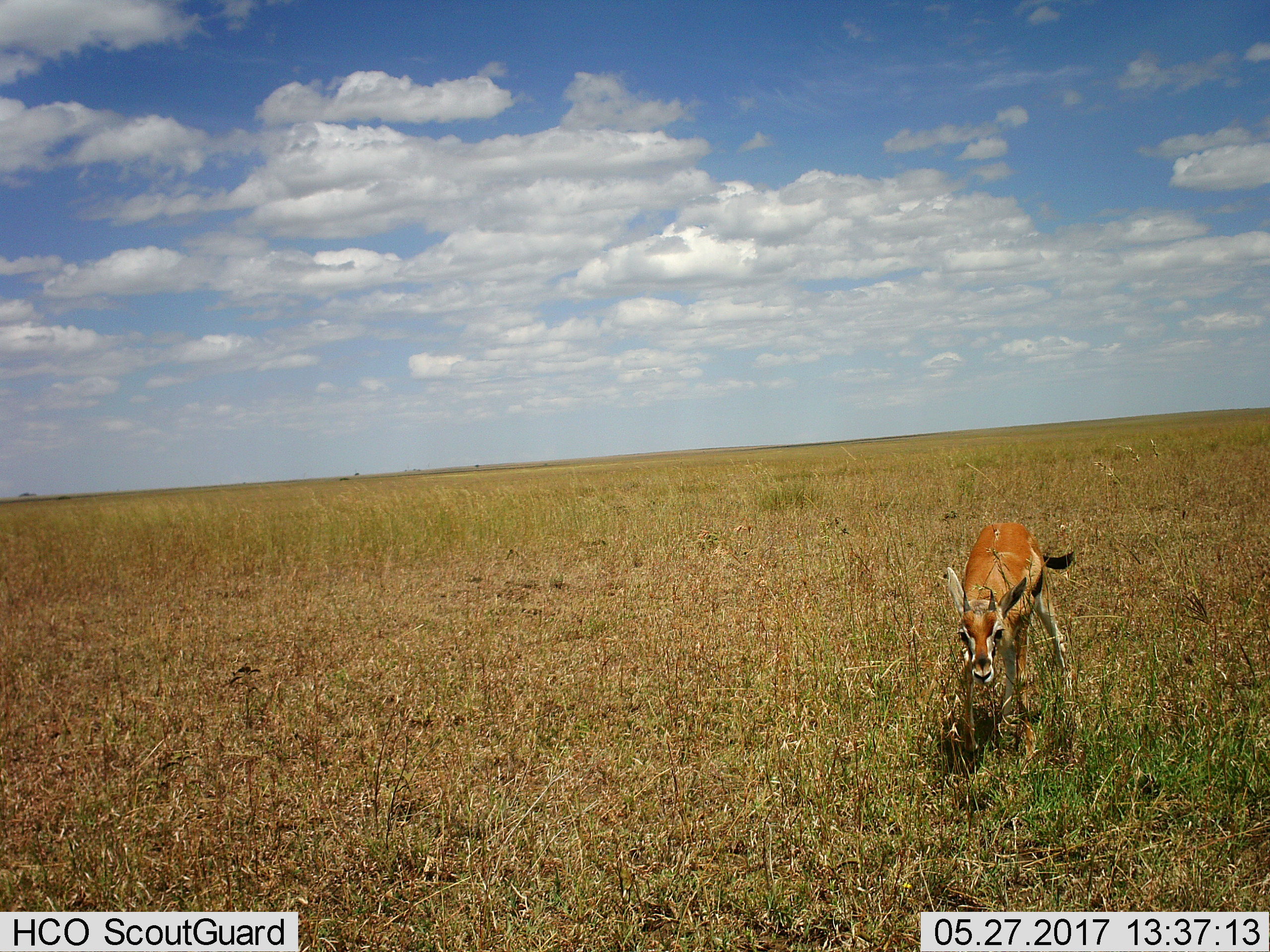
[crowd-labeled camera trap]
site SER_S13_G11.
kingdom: Animalia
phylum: Chordata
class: Mammalia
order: Artiodactyla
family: Bovidae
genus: Eudorcas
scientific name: Eudorcas thomsonii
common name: thomson's gazelle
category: gazellethomsons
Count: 1.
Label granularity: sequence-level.